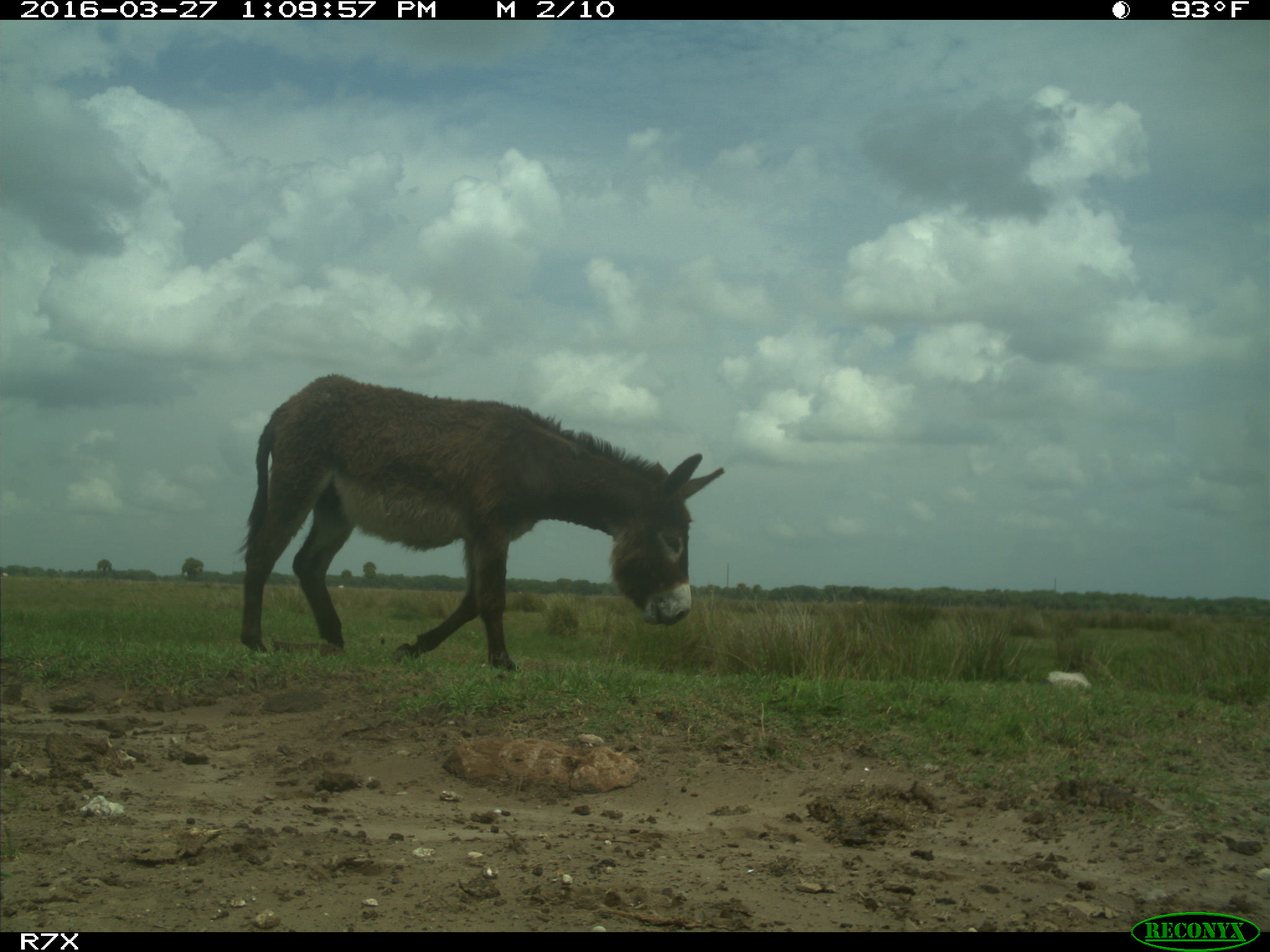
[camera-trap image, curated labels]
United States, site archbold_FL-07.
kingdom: Animalia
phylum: Chordata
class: Mammalia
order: Artiodactyla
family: Bovidae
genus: Bos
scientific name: Bos taurus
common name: domestic cow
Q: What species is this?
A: Bos taurus (domestic cow).